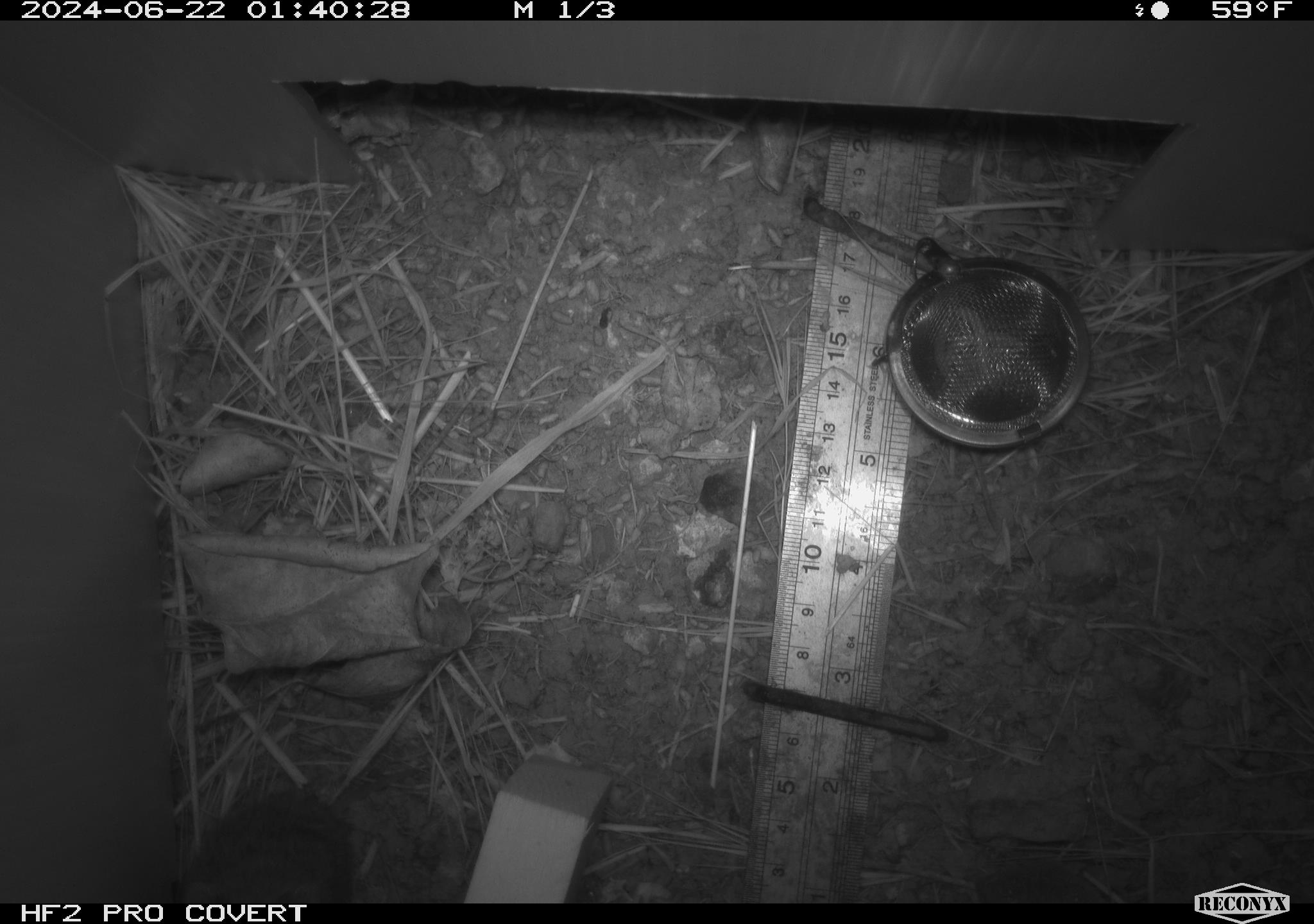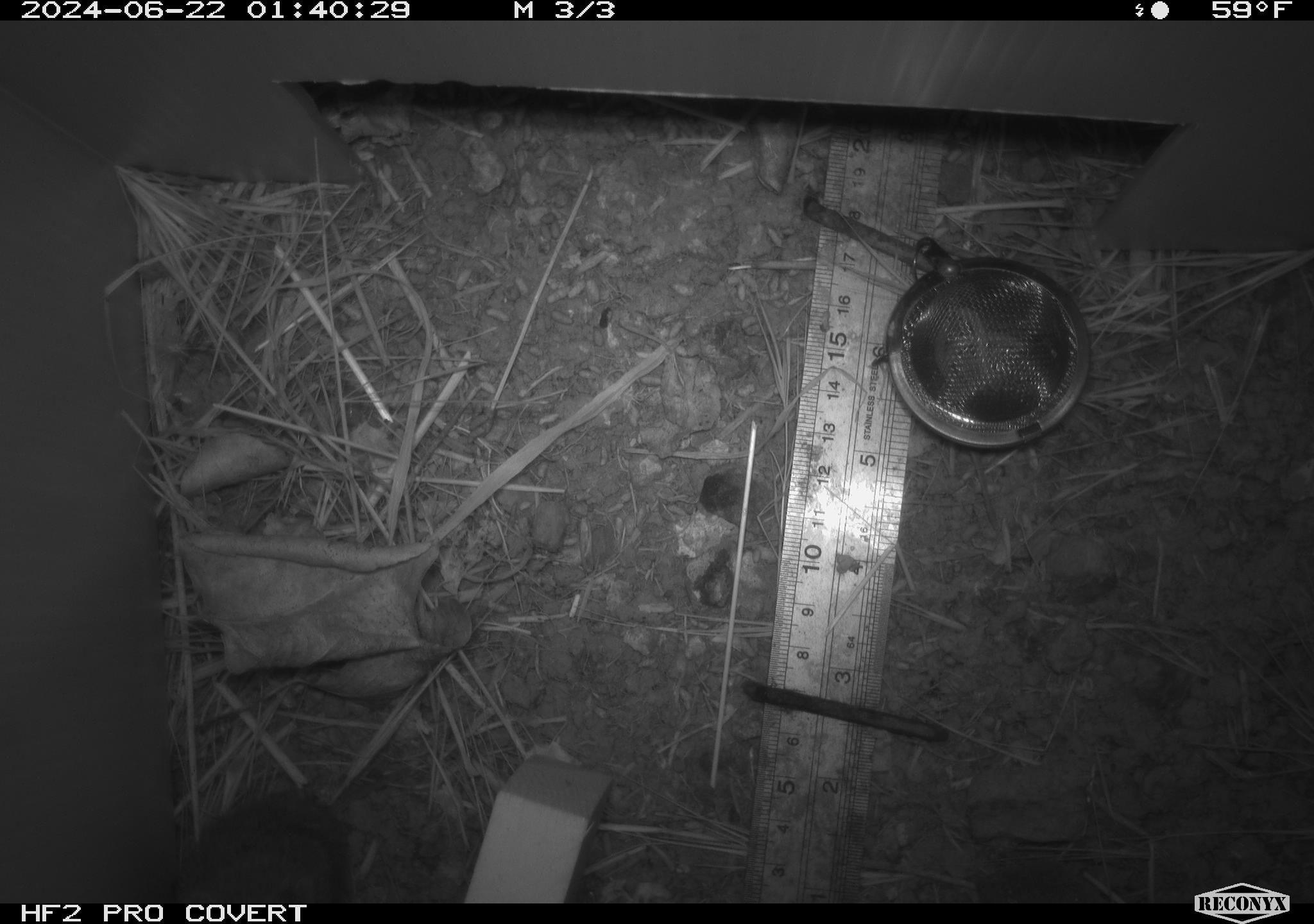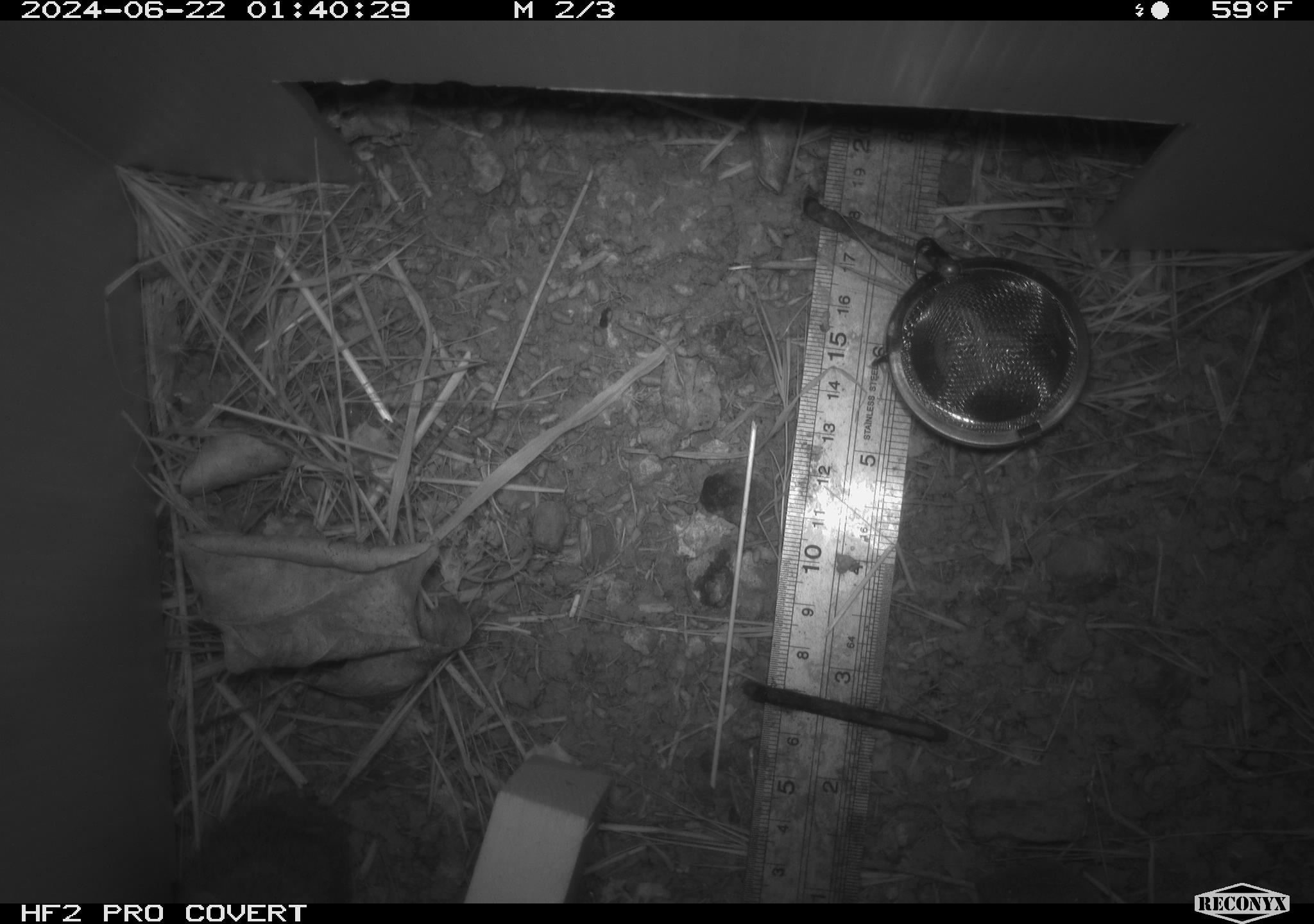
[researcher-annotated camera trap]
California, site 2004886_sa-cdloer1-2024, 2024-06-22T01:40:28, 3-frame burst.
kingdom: Animalia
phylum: Chordata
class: Mammalia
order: Rodentia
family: Cricetidae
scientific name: Arvicolinae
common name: voles, lemmings, and muskrats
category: arvicolinae subfamily